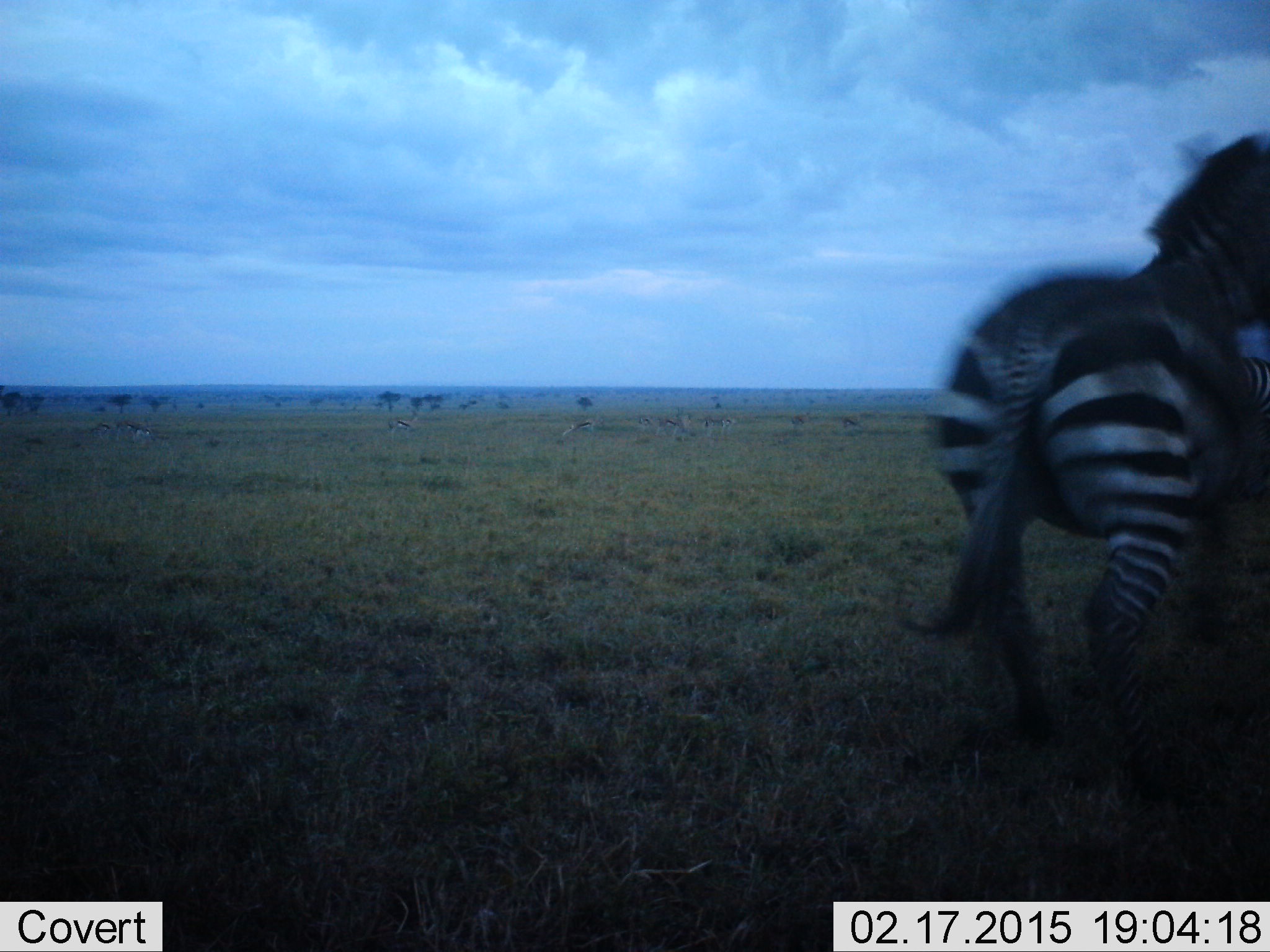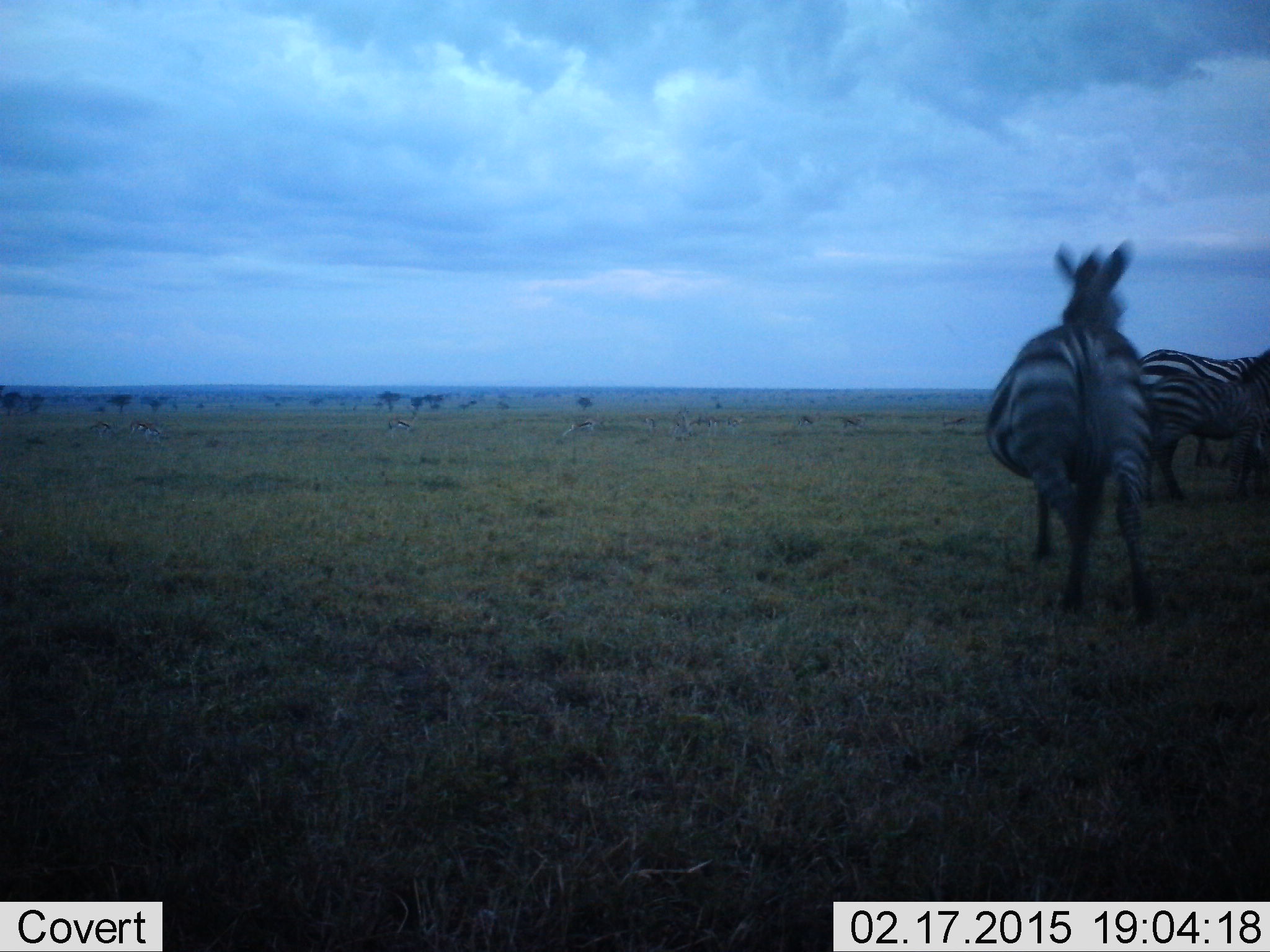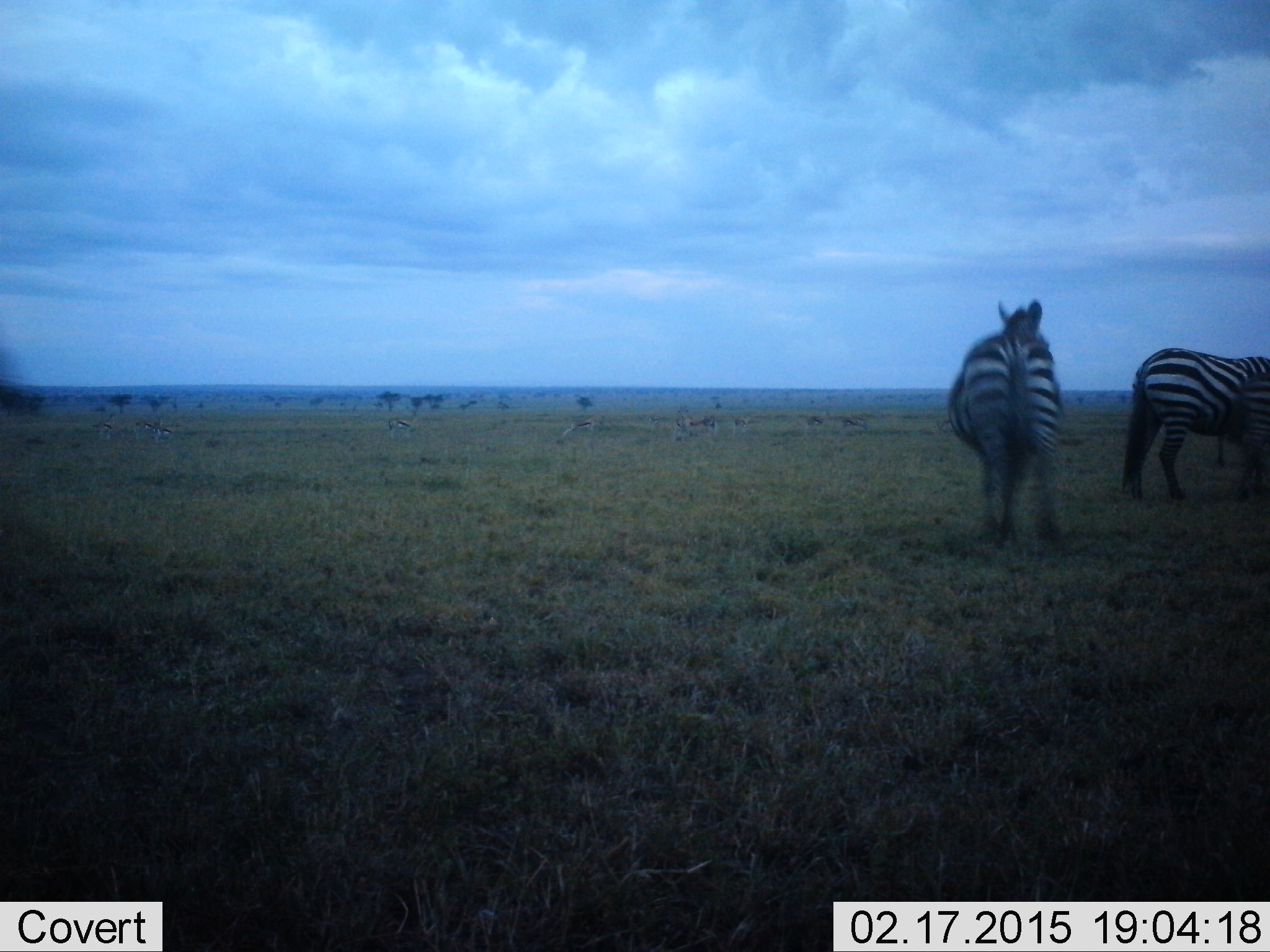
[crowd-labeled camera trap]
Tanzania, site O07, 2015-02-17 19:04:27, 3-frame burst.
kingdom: Animalia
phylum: Chordata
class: Mammalia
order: Perissodactyla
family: Equidae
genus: Equus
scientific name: Equus quagga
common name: plains zebra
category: zebra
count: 2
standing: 70%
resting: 0%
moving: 80%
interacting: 0%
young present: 10%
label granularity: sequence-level